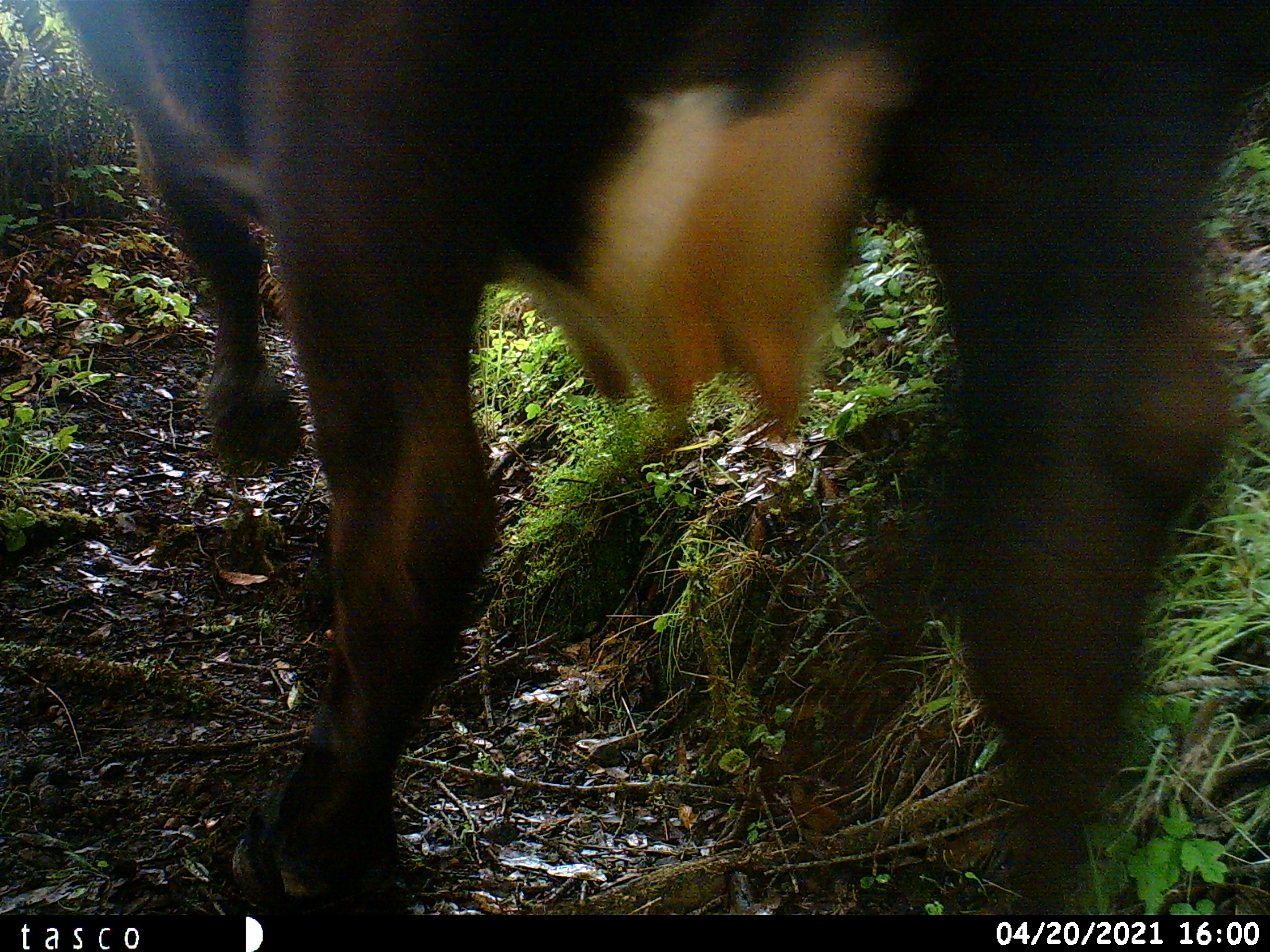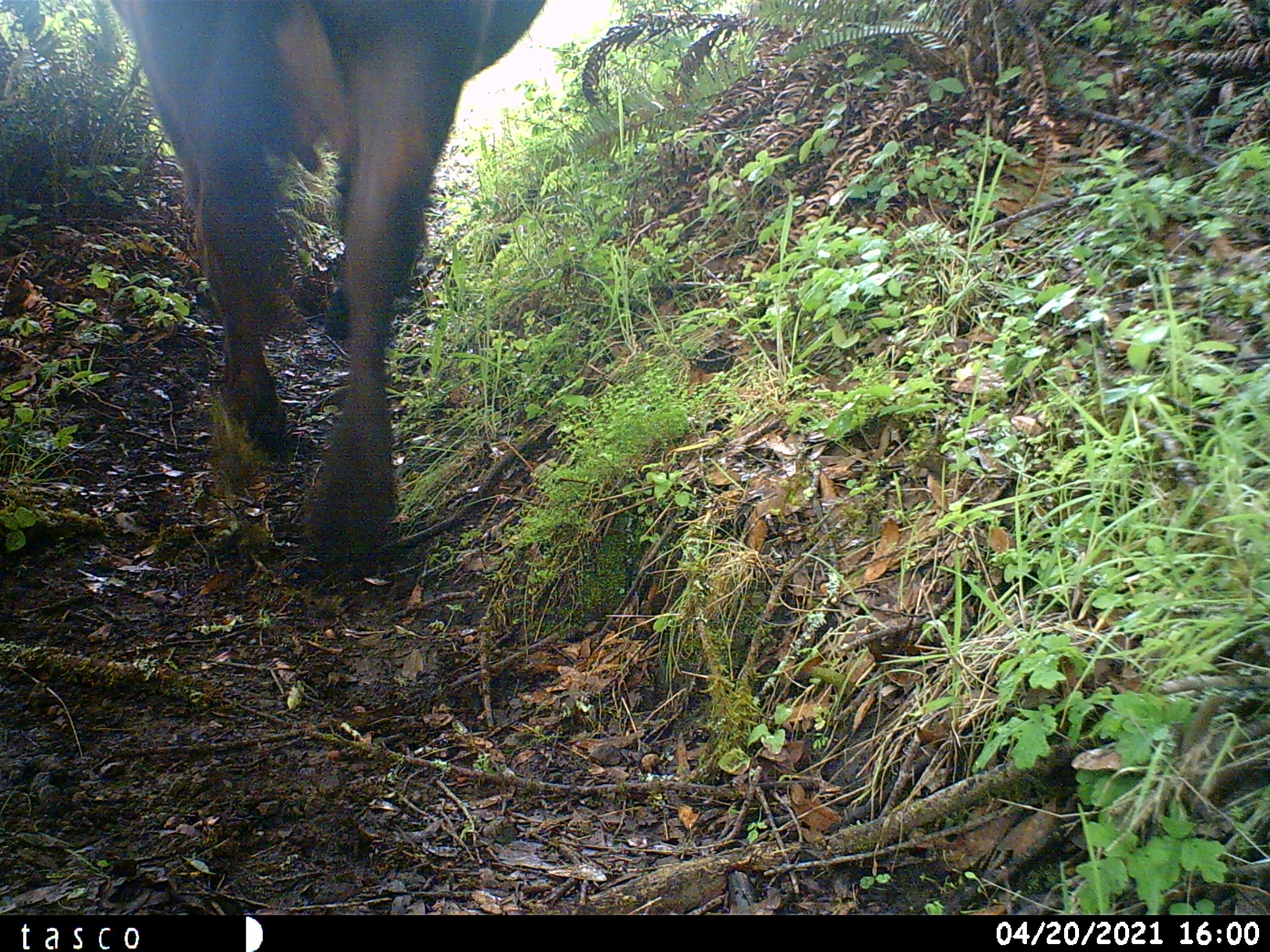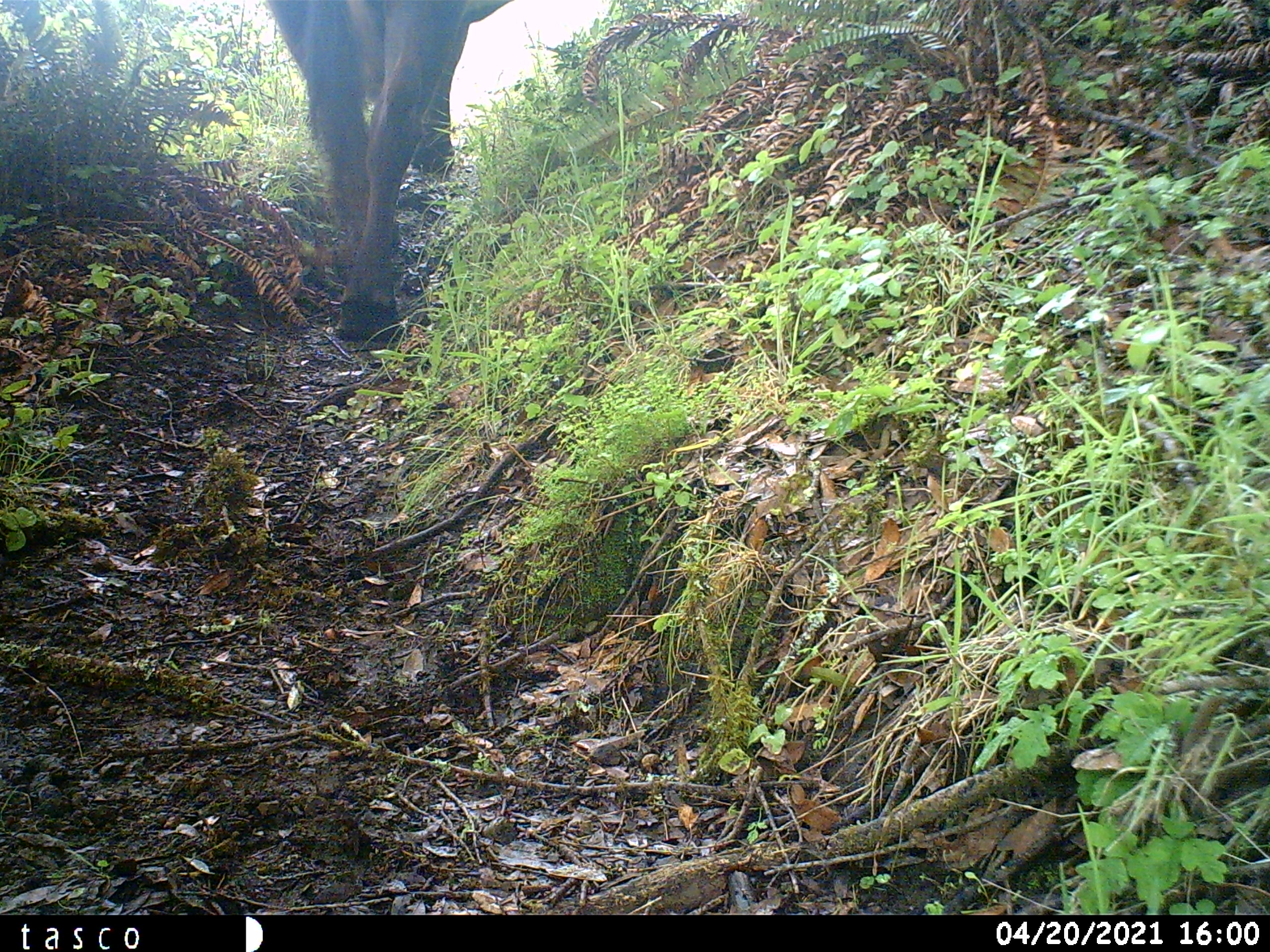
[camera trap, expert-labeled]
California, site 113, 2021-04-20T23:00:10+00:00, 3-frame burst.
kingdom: Animalia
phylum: Chordata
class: Mammalia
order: Artiodactyla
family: Bovidae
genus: Bos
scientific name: Bos taurus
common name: domestic cattle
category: cattle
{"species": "cattle (domestic cattle) (Bos taurus)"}